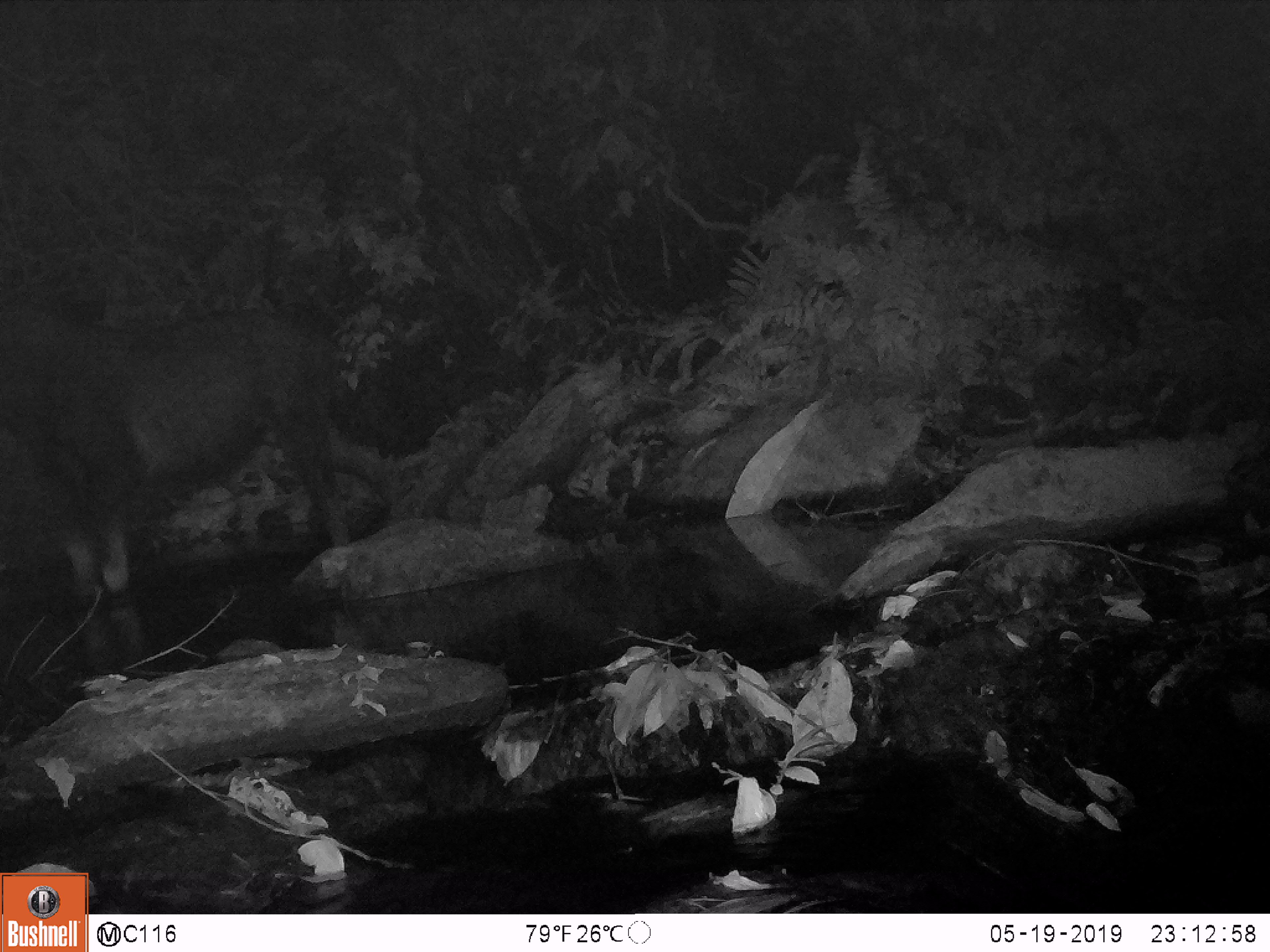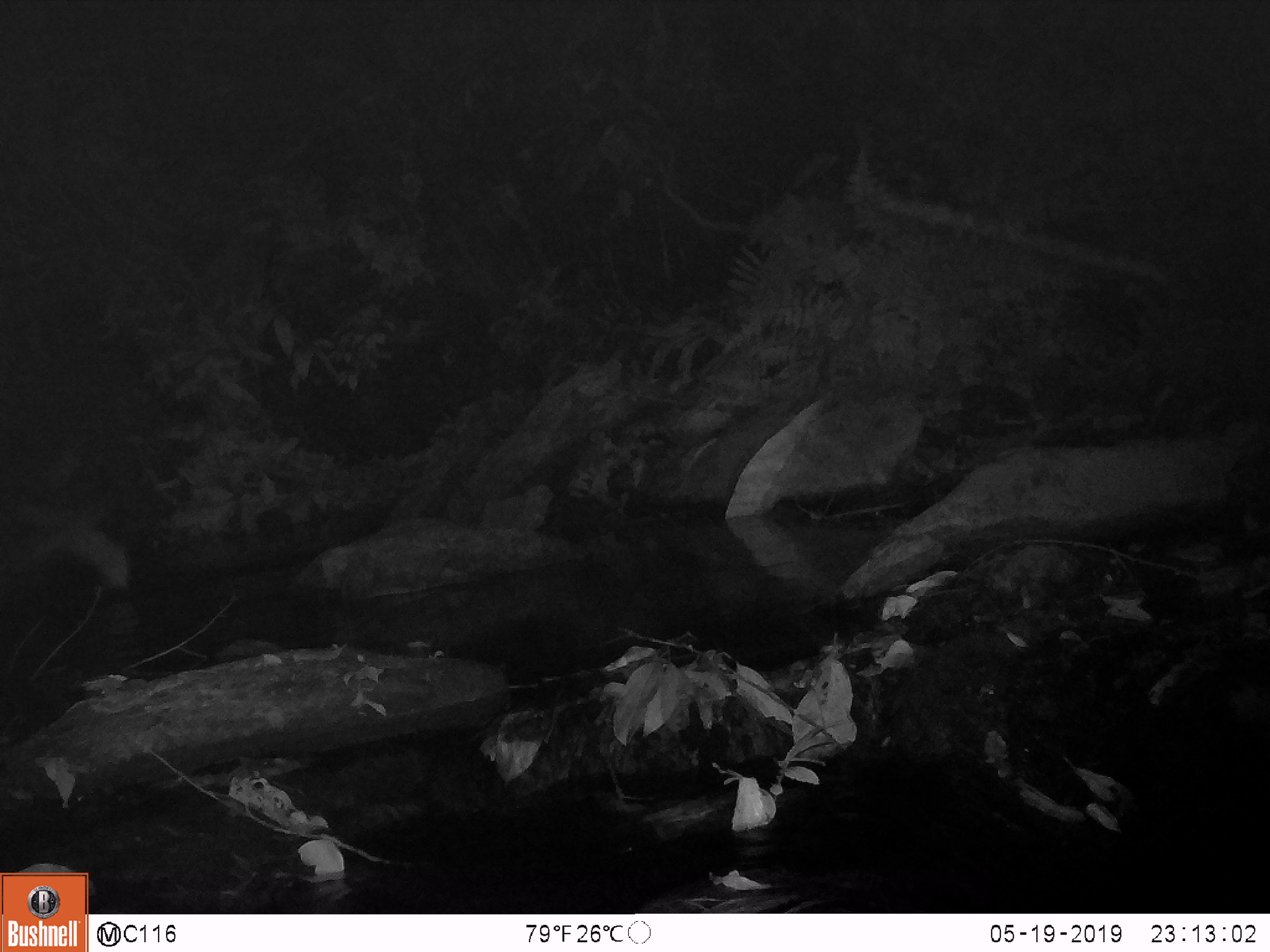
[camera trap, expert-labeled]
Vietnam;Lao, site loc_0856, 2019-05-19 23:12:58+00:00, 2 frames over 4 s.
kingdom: Animalia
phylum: Chordata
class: Mammalia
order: Artiodactyla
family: Bovidae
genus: Capricornis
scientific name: Capricornis sumatraensis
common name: chinese serow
Chinese serow (Capricornis sumatraensis). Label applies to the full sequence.